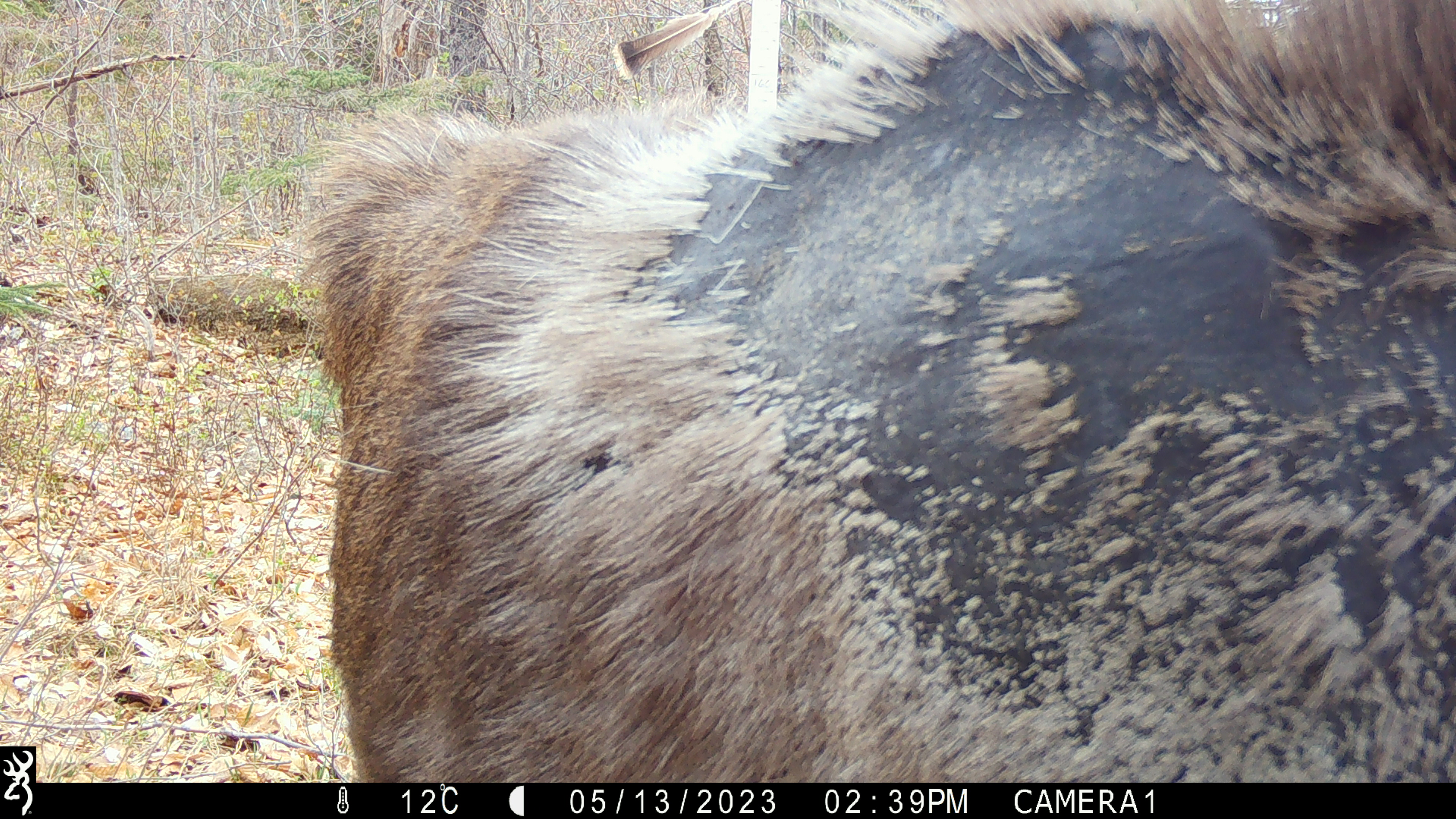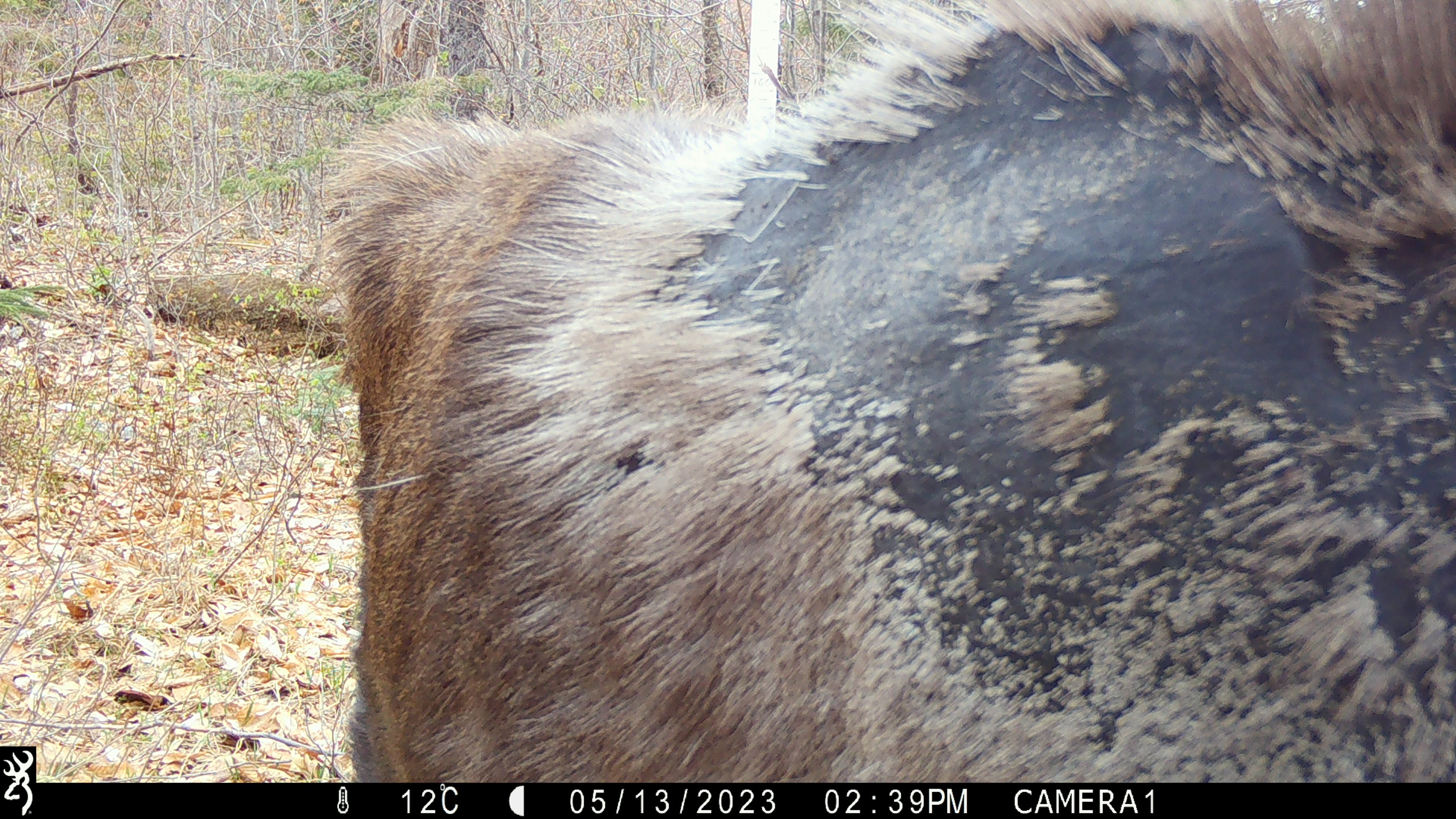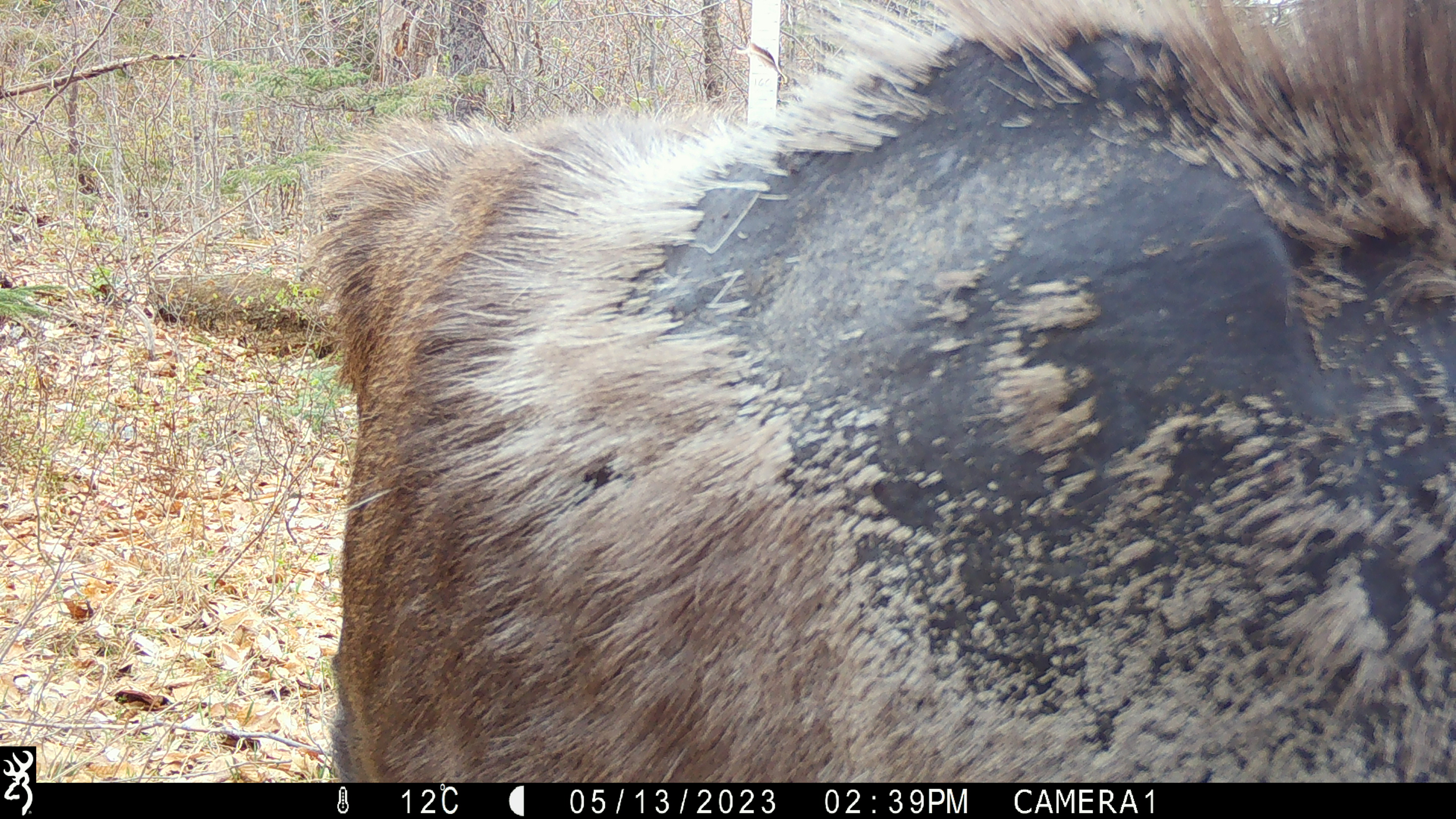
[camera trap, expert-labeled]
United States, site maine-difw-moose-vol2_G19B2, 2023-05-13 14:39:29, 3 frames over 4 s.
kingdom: Animalia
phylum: Chordata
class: Mammalia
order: Artiodactyla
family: Cervidae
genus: Alces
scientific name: Alces alces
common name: moose